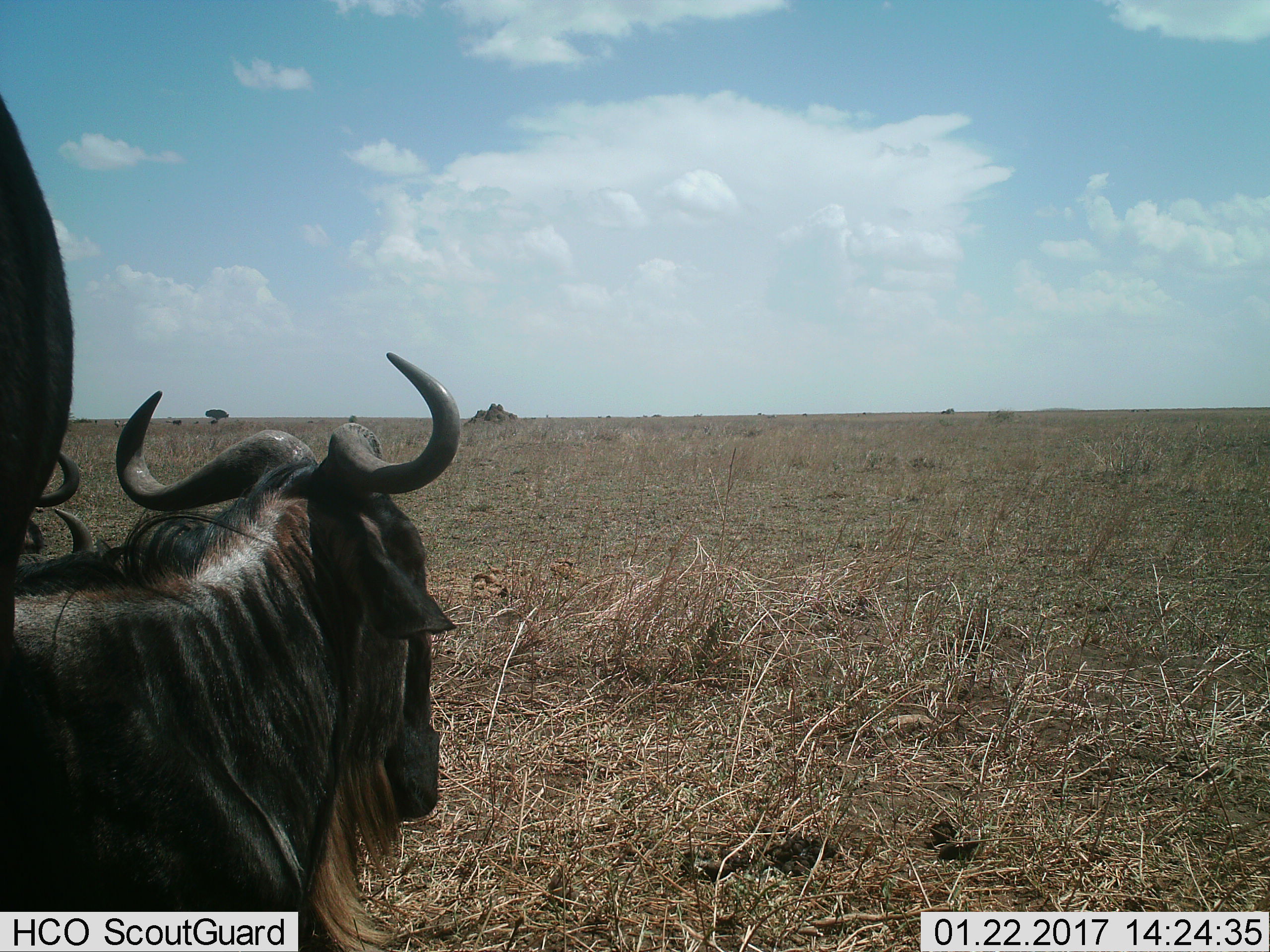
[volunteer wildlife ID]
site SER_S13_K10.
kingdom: Animalia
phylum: Chordata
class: Mammalia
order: Artiodactyla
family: Bovidae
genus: Connochaetes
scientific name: Connochaetes taurinus taurinus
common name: blue wildebeest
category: wildebeestblue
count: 4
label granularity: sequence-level